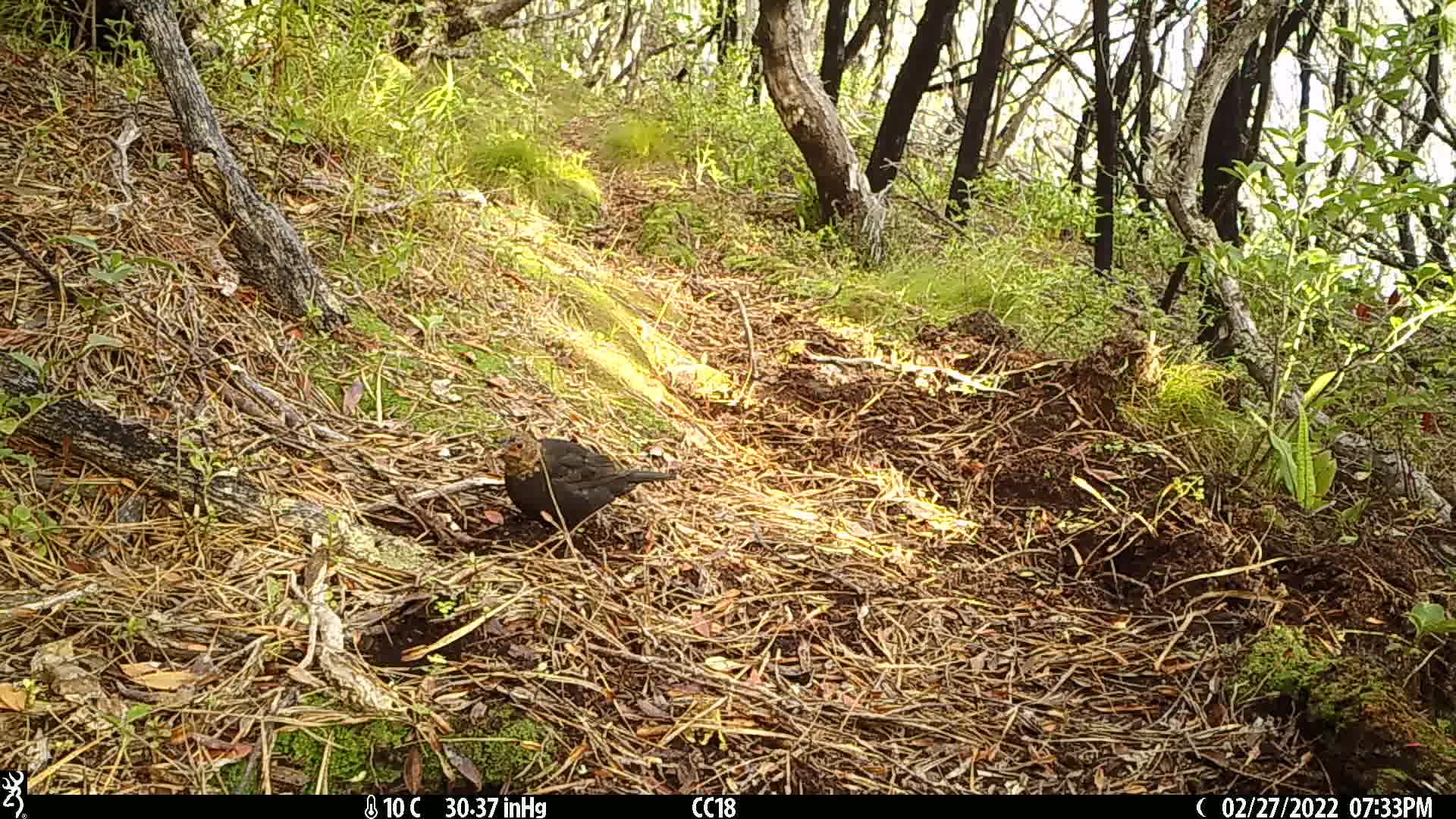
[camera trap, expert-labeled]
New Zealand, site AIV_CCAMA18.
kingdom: Animalia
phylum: Chordata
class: Aves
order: Passeriformes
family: Turdidae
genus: Turdus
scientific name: Turdus merula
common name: eurasian blackbird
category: blackbird